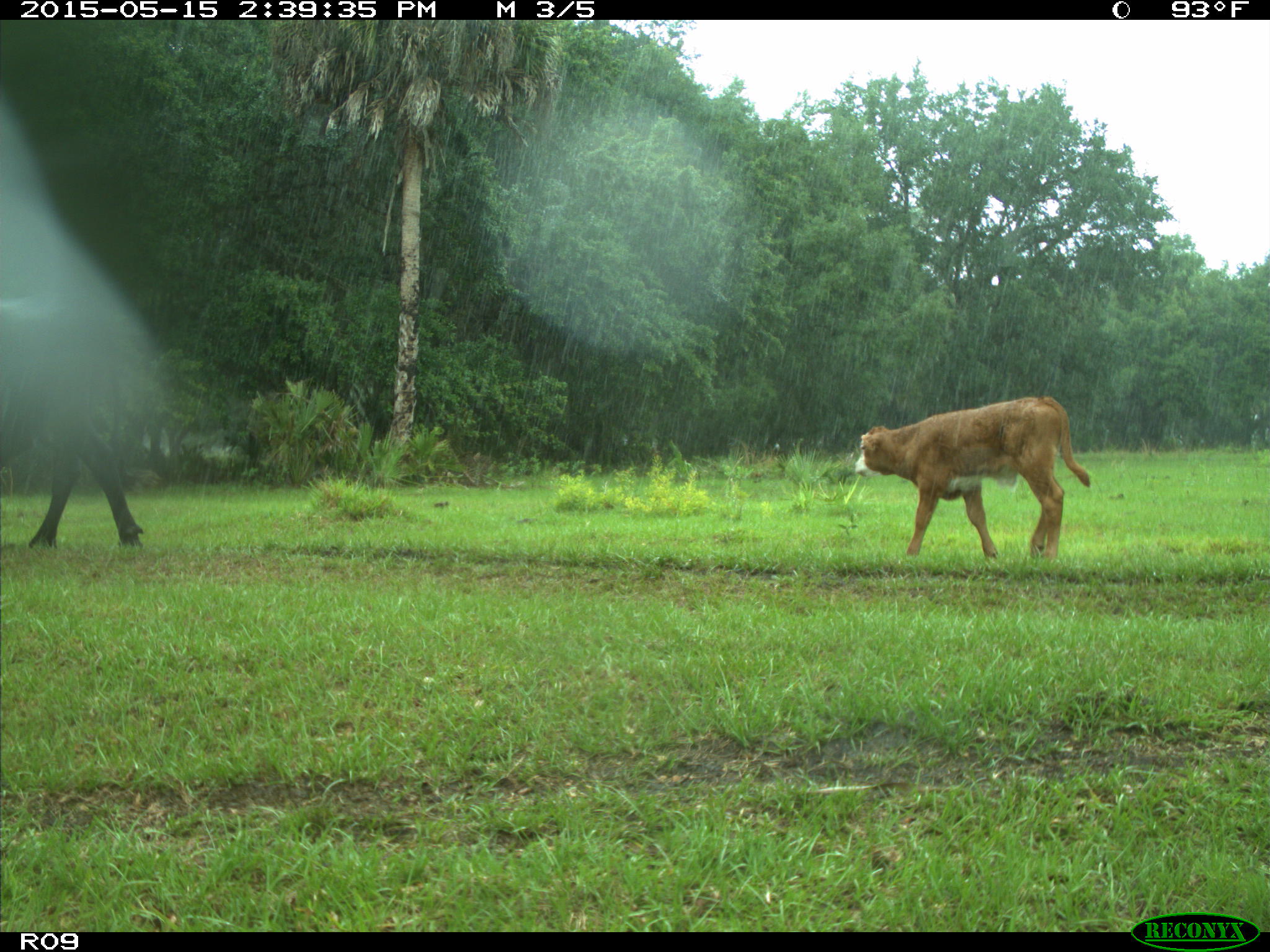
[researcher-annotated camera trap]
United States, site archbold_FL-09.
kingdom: Animalia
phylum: Chordata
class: Mammalia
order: Artiodactyla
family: Bovidae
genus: Bos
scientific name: Bos taurus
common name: domestic cow